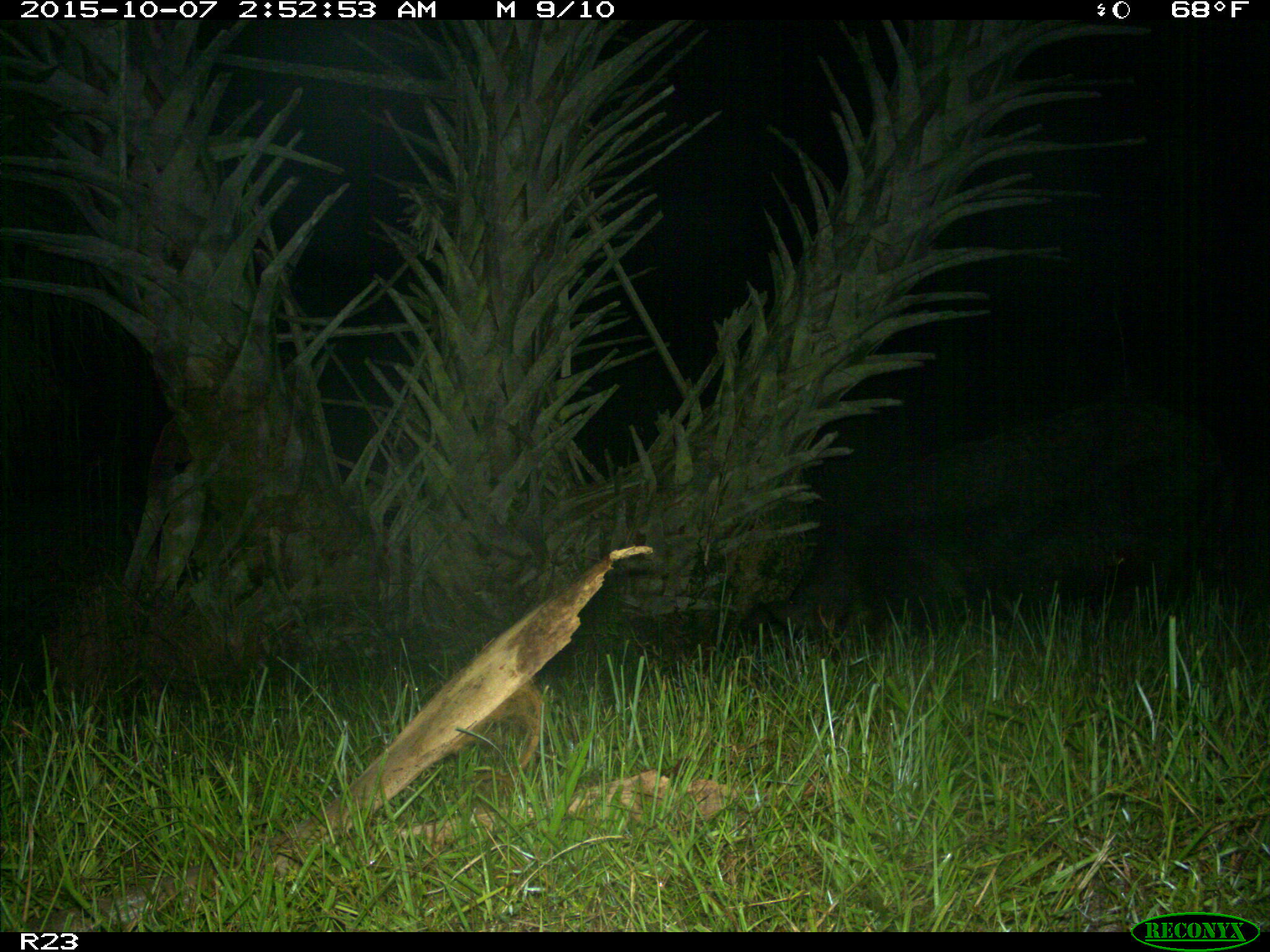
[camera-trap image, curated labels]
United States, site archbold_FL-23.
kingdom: Animalia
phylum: Chordata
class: Mammalia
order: Artiodactyla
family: Suidae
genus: Sus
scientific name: Sus scrofa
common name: wild boar